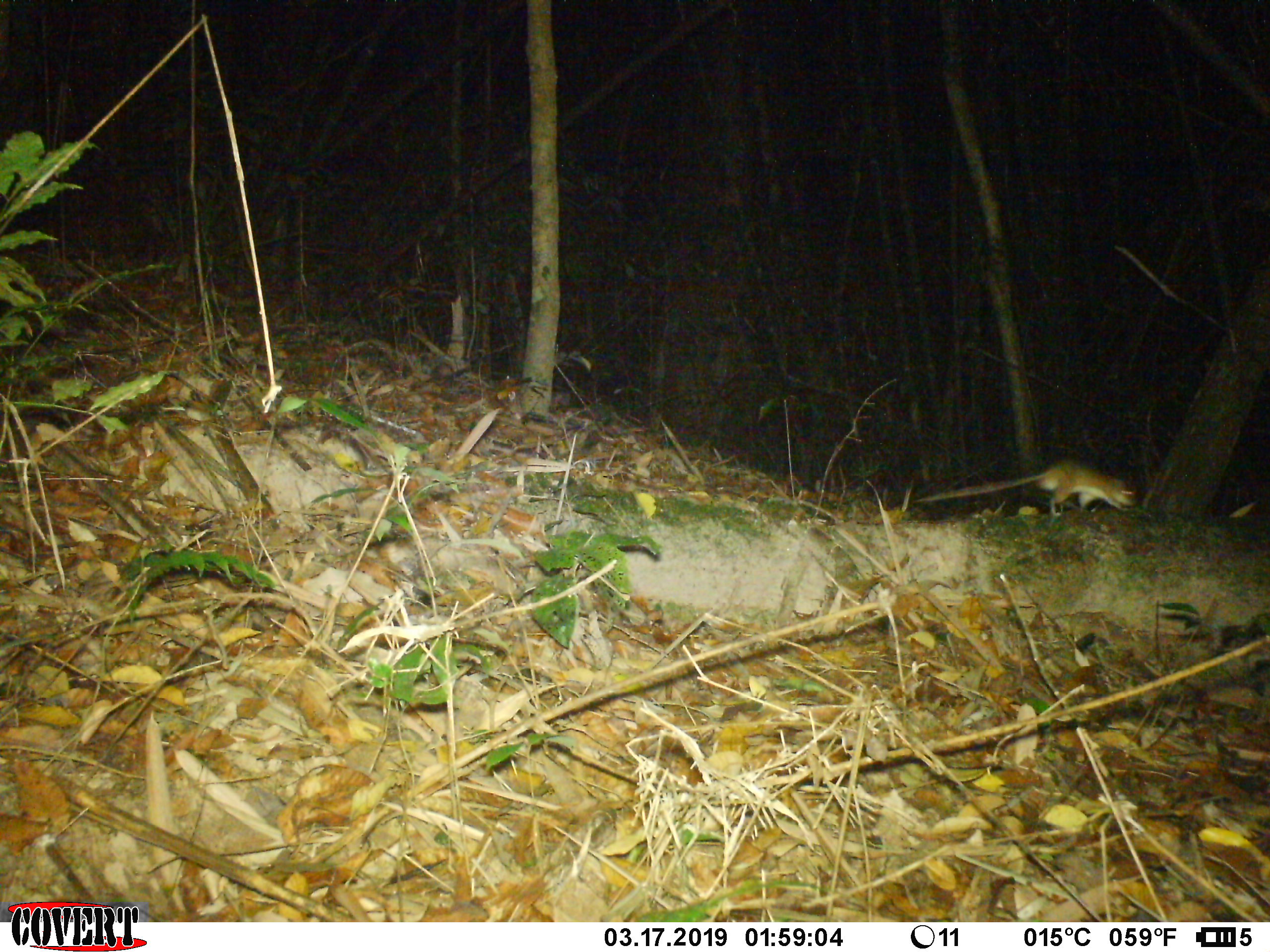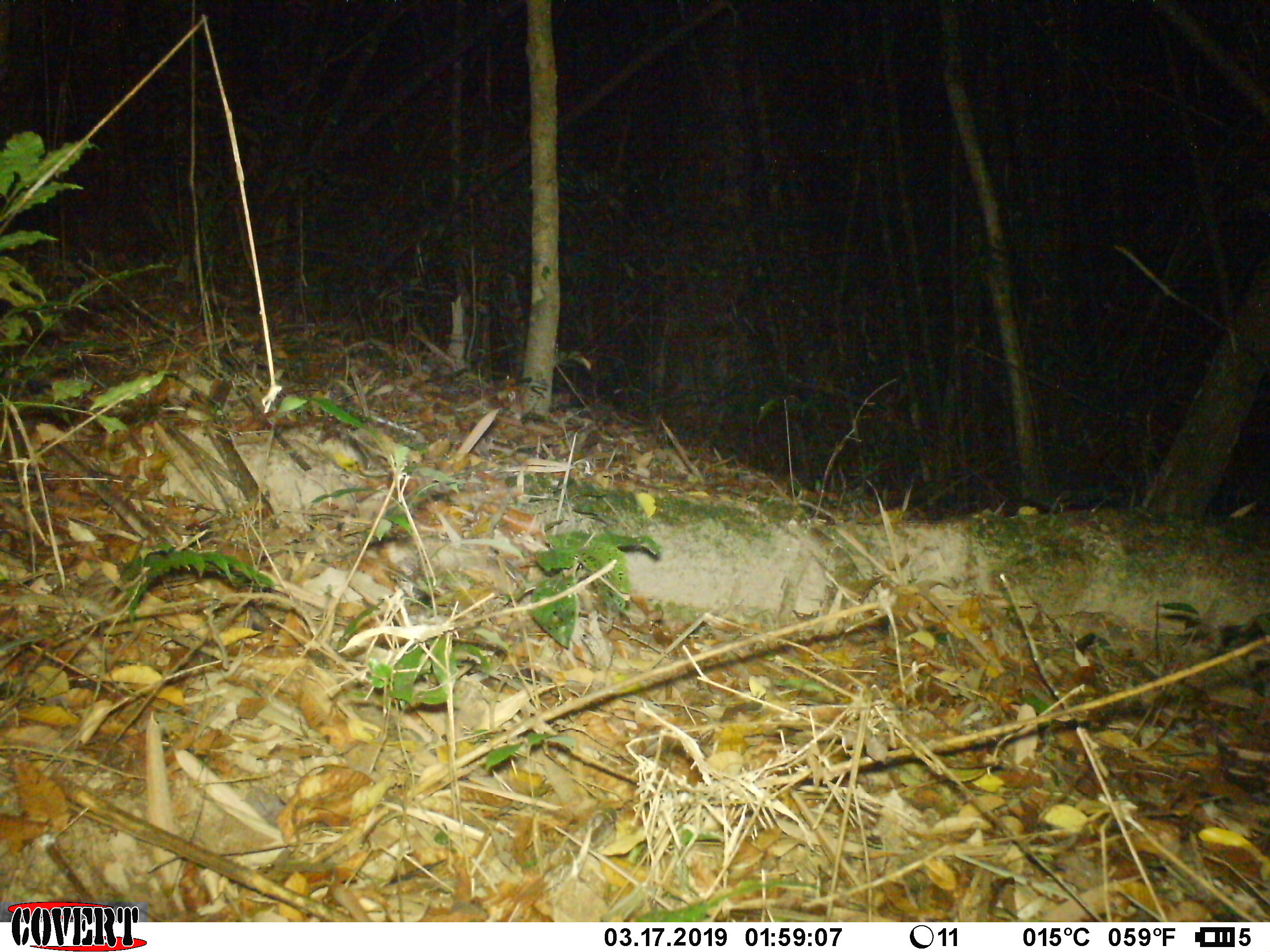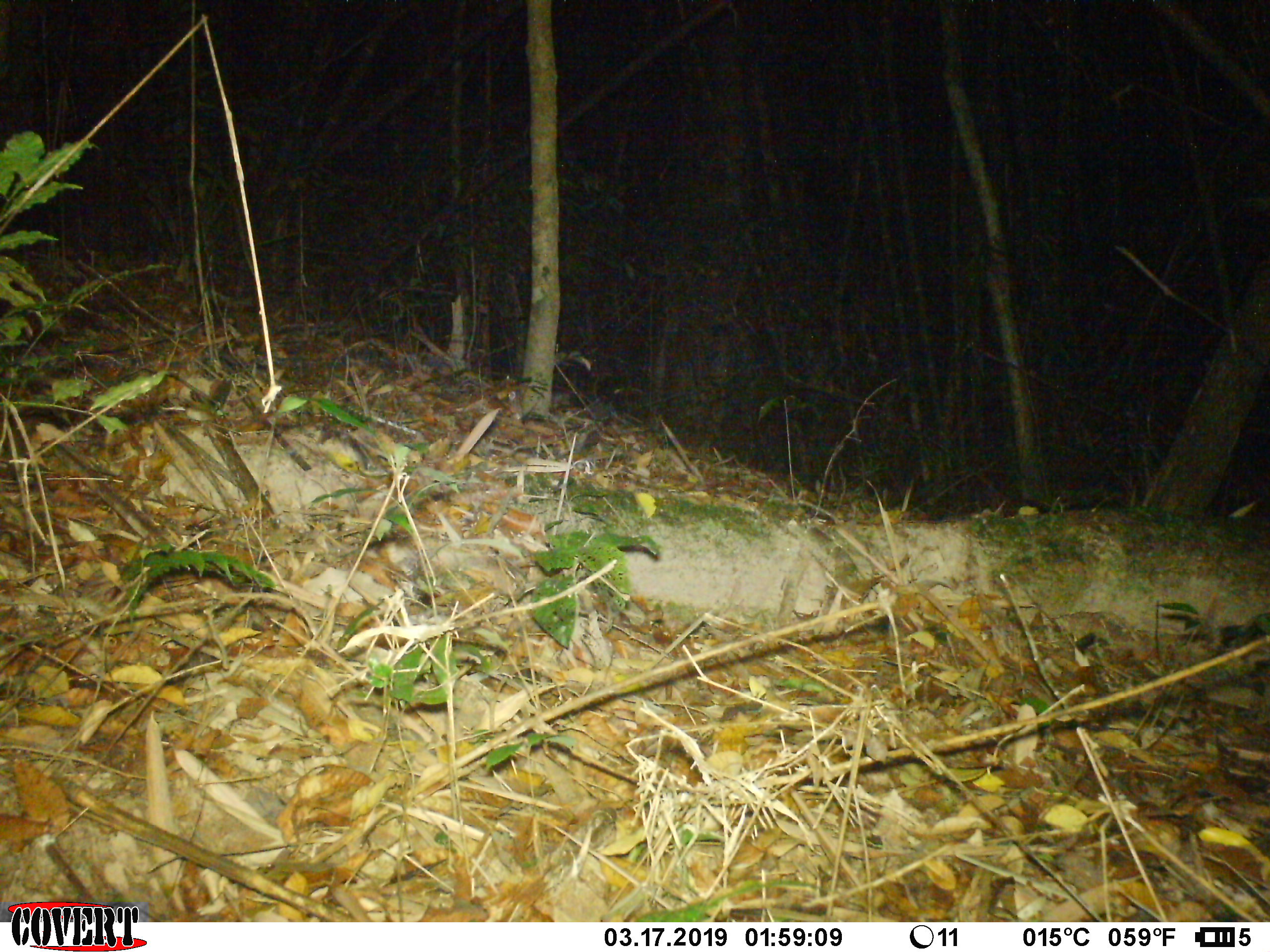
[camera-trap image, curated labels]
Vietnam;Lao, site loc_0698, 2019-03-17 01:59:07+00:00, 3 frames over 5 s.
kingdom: Animalia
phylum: Chordata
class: Mammalia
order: Rodentia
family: Muridae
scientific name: Muridae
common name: old-world mice and rats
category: unidentified murid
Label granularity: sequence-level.